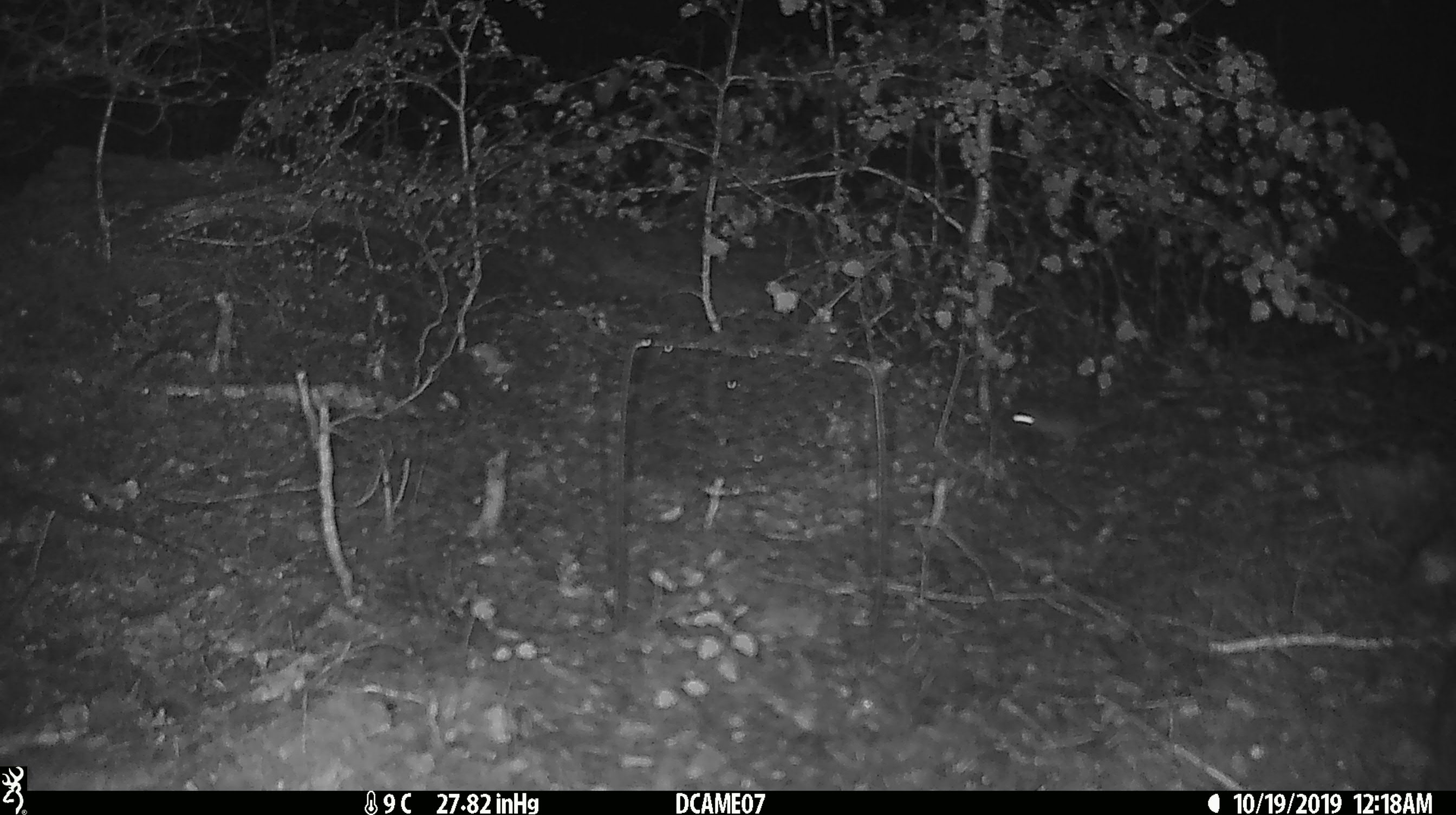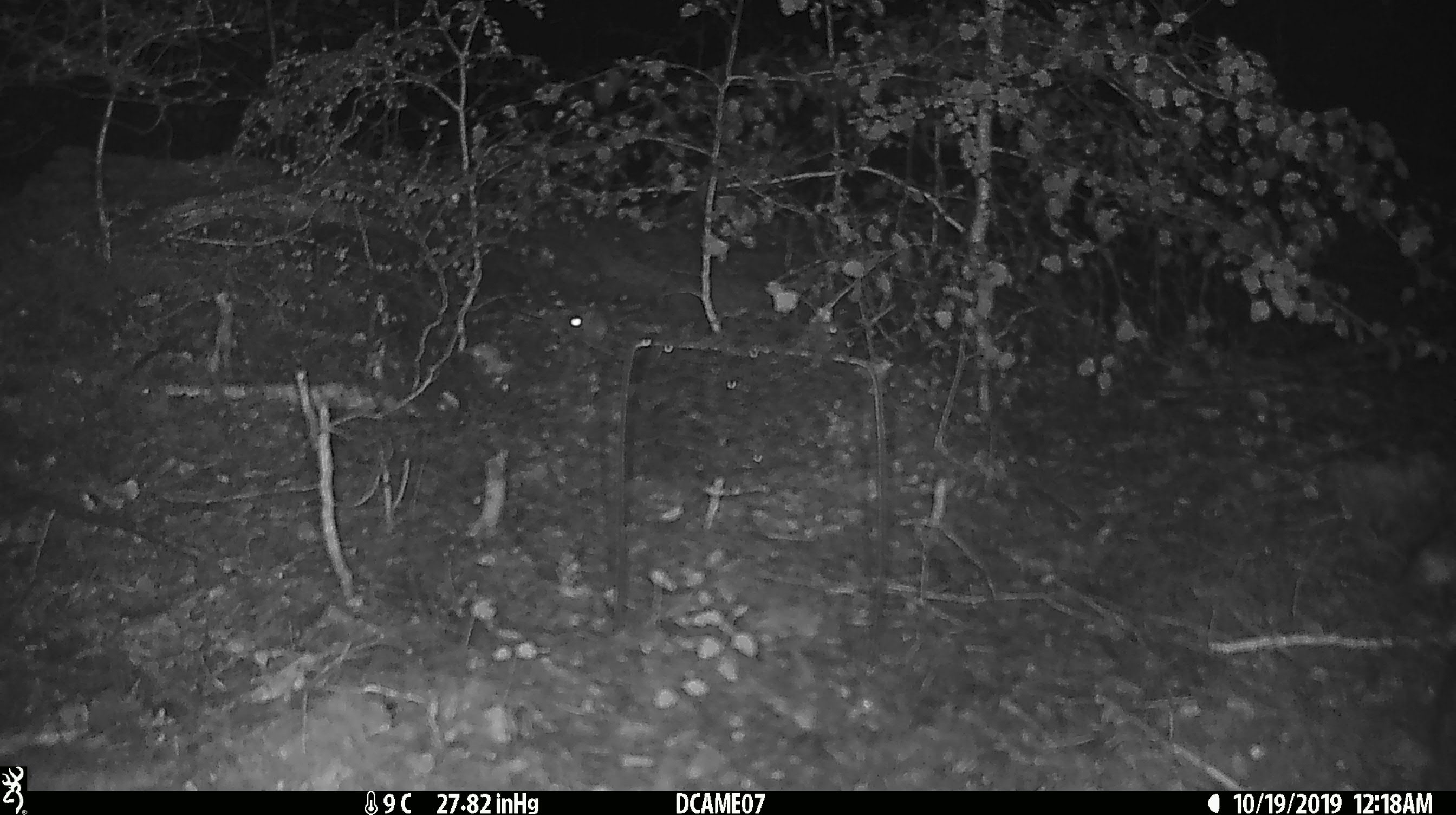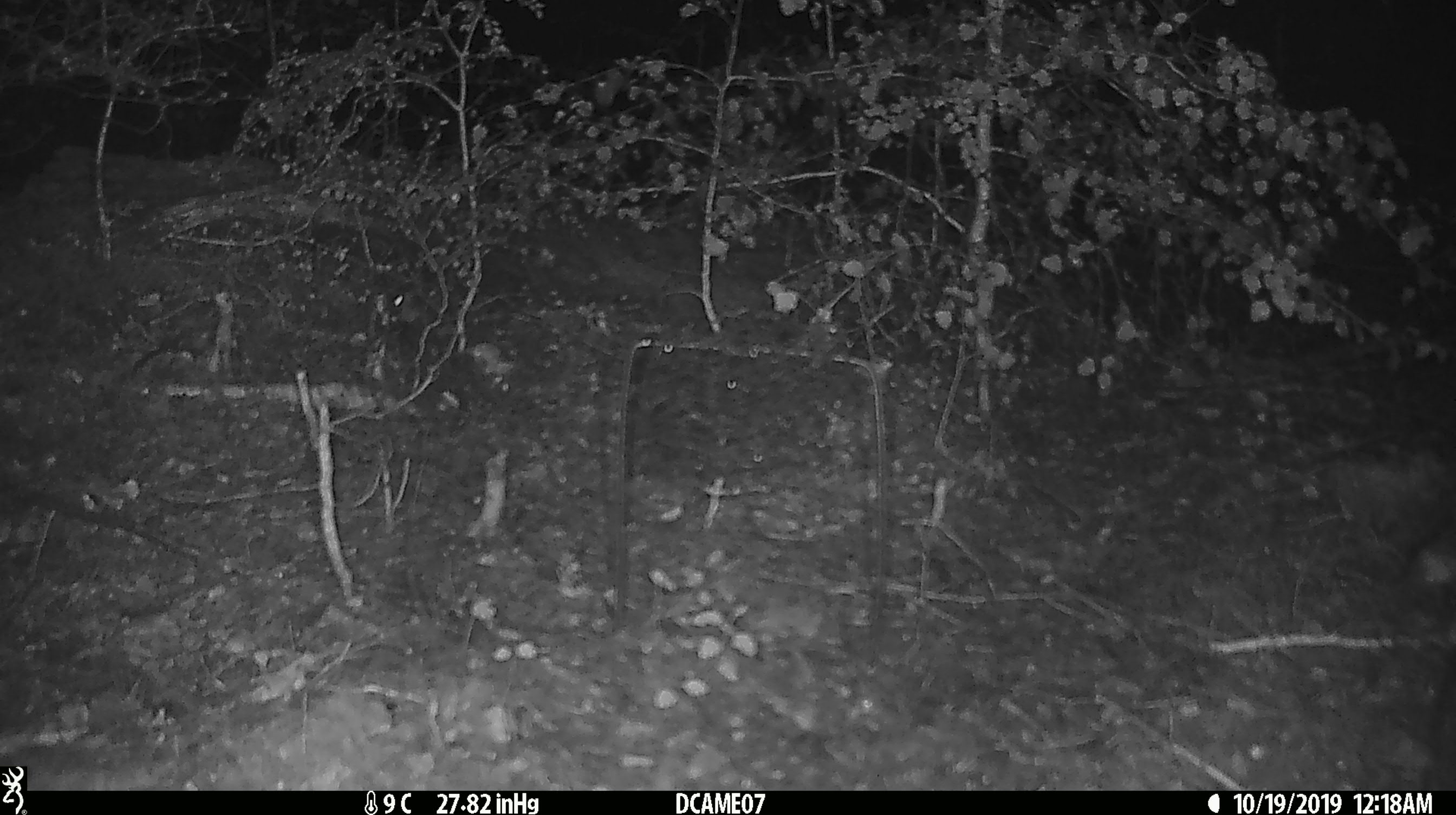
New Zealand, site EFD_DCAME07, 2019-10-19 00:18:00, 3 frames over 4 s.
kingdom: Animalia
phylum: Chordata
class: Mammalia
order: Rodentia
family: Muridae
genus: Mus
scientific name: Mus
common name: mouse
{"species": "mouse (Mus)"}